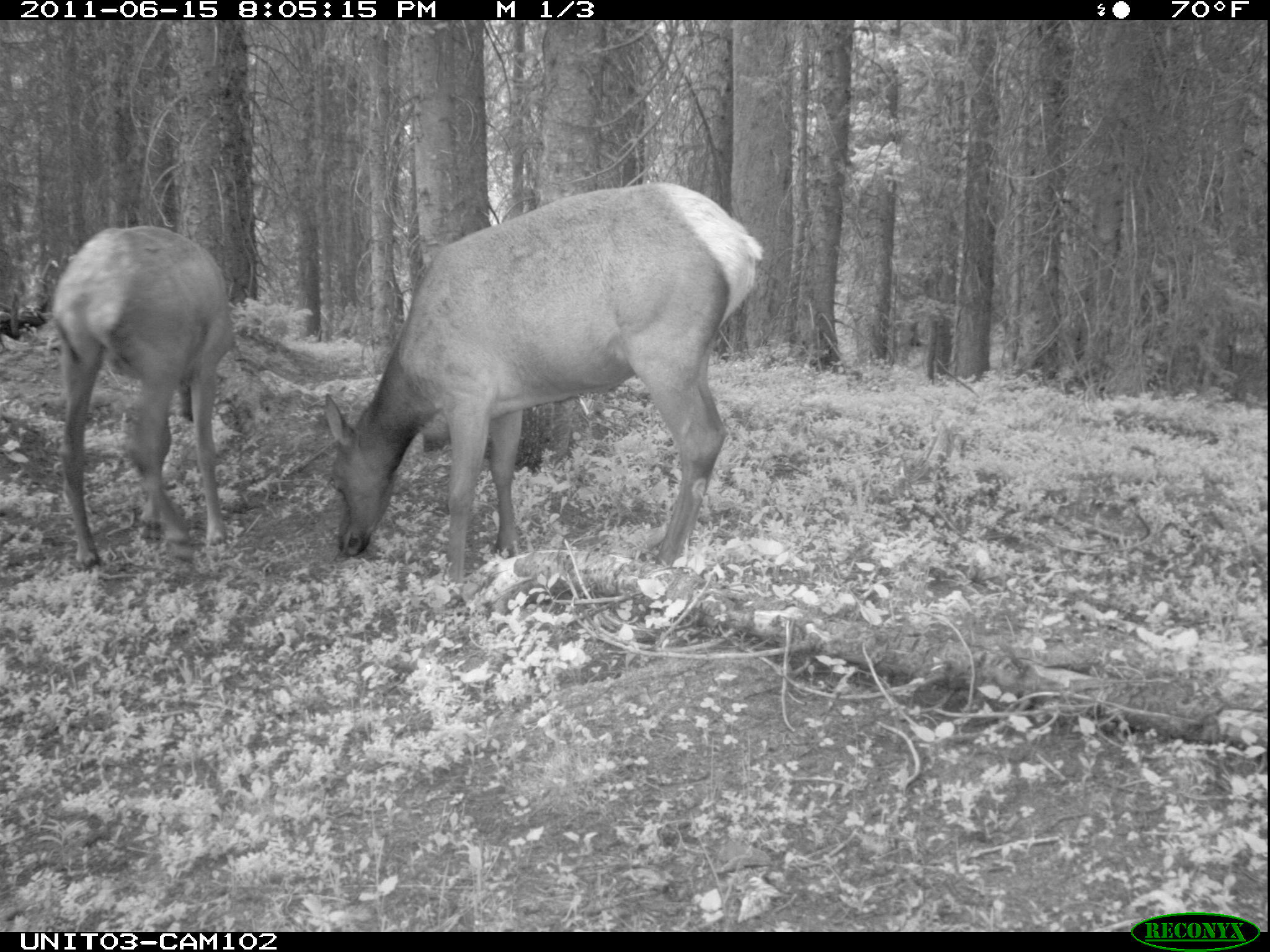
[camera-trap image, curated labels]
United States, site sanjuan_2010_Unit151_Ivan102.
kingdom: Animalia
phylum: Chordata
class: Mammalia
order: Artiodactyla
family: Cervidae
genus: Cervus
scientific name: Cervus elaphus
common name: red deer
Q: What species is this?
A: Cervus elaphus (red deer).